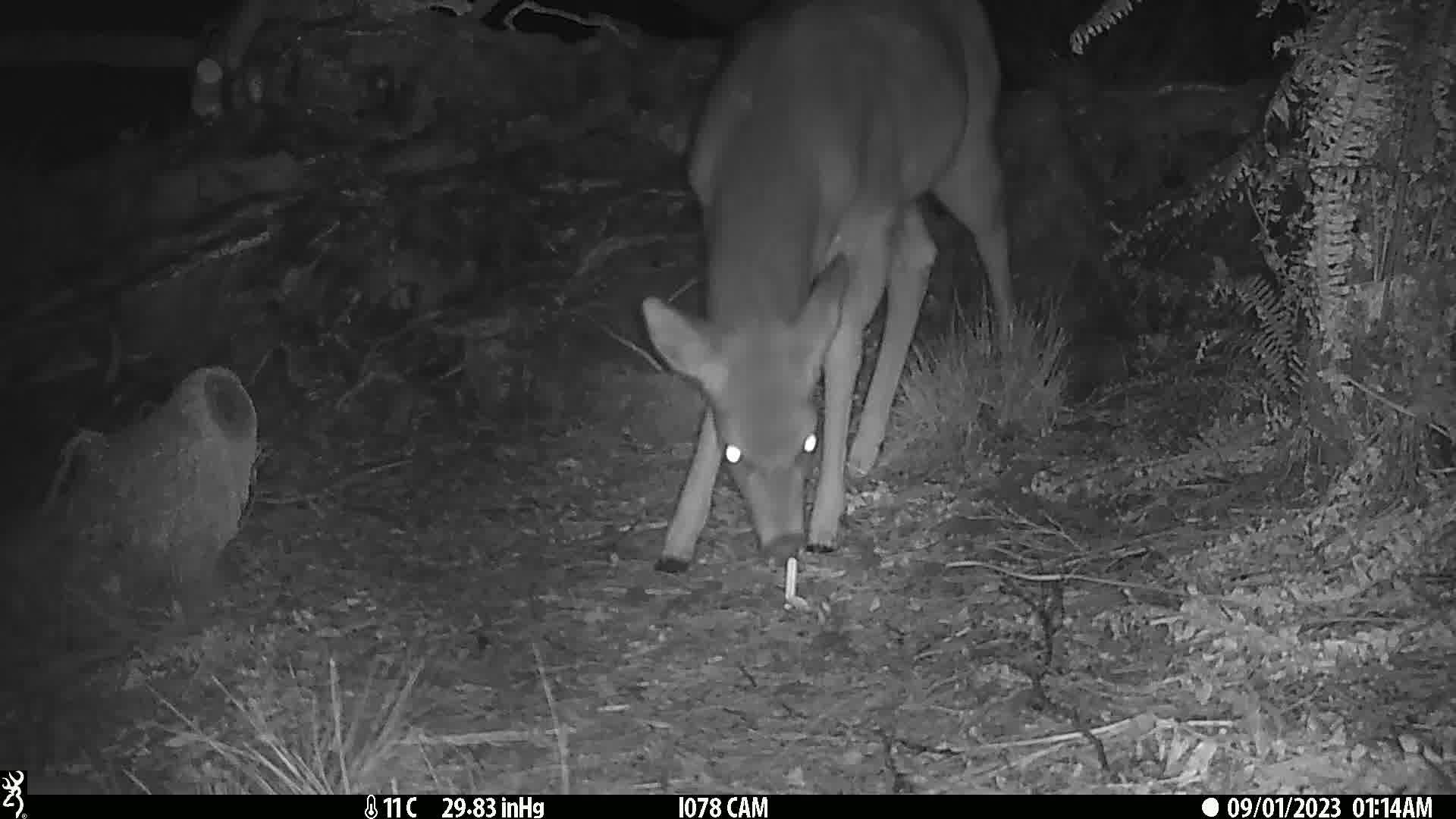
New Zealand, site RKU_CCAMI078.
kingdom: Animalia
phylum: Chordata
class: Mammalia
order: Artiodactyla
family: Cervidae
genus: Odocoileus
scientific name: Odocoileus virginianus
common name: white-tailed deer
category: white tailed deer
White tailed deer (white-tailed deer) (Odocoileus virginianus).